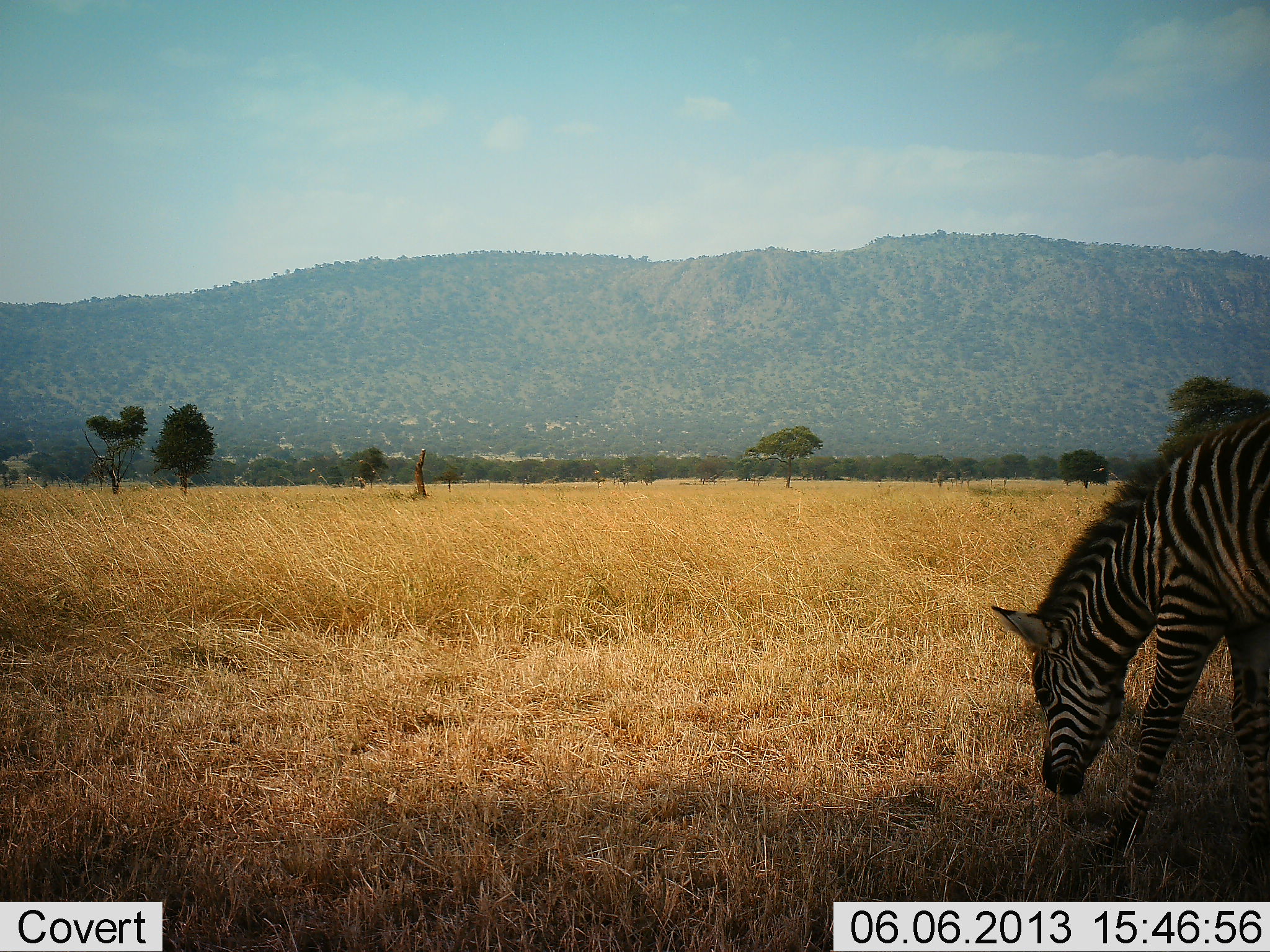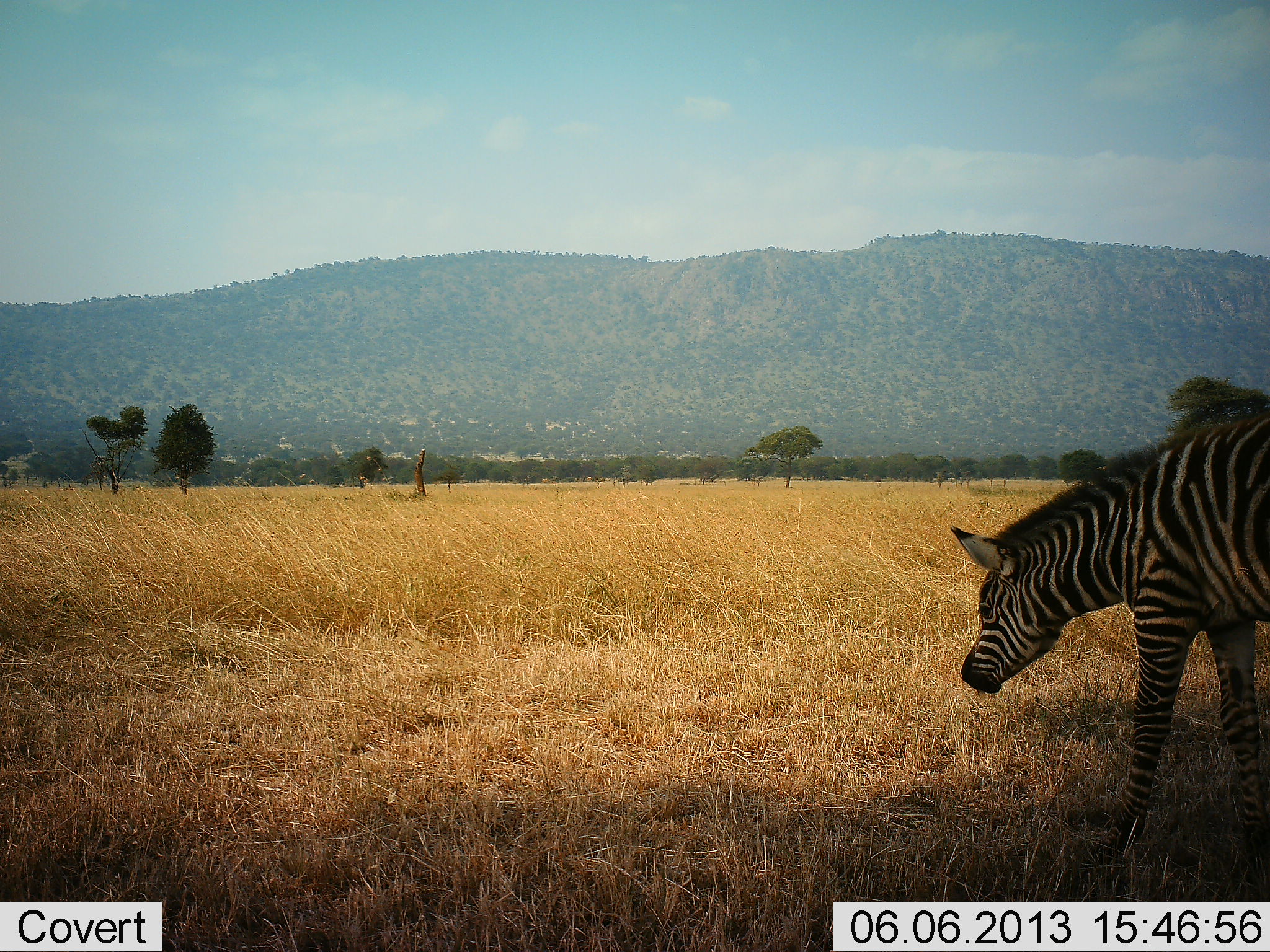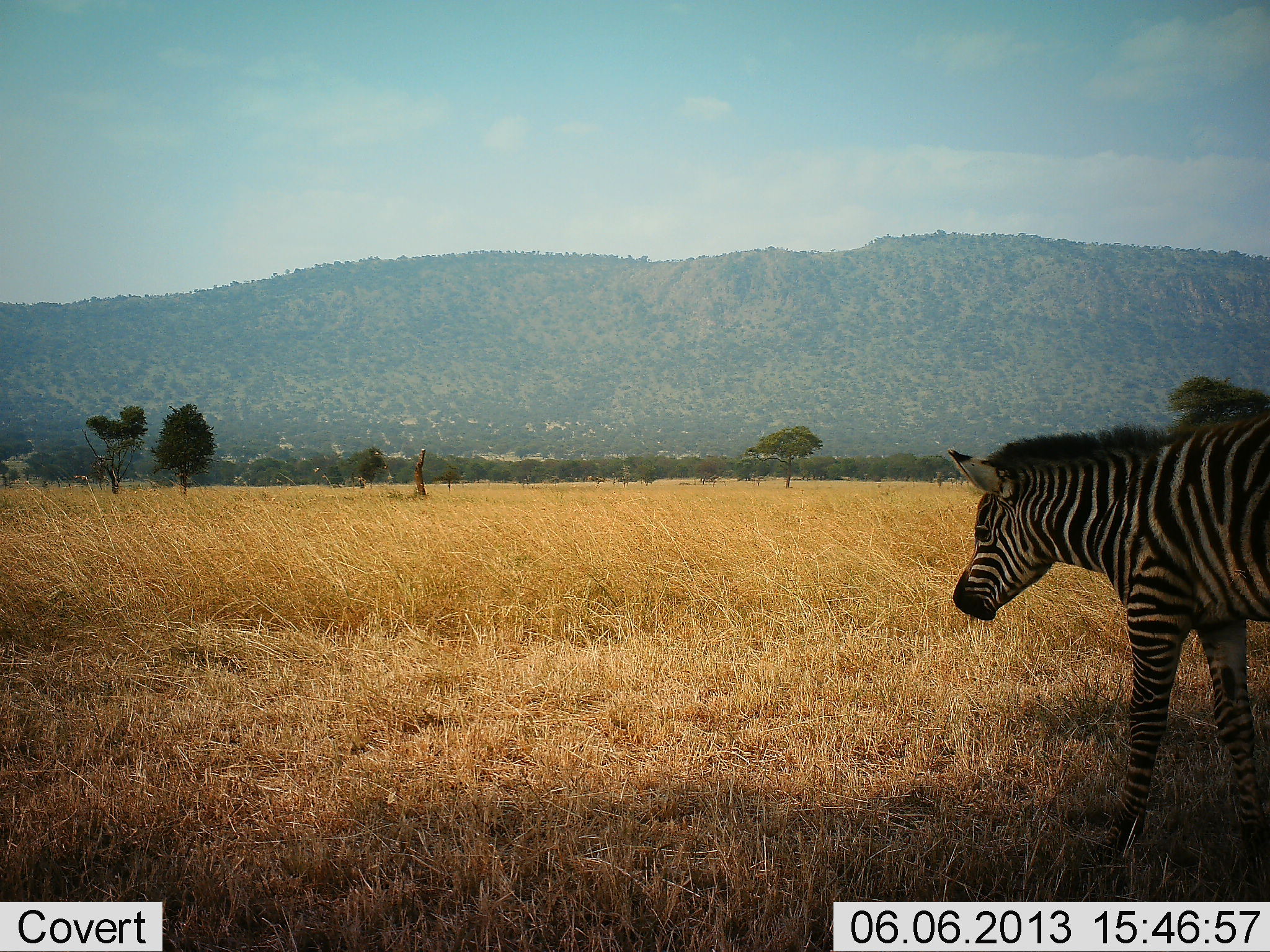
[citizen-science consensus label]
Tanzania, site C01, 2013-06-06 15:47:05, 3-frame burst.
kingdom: Animalia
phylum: Chordata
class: Mammalia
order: Perissodactyla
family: Equidae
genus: Equus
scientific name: Equus quagga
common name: plains zebra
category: zebra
Zebra (plains zebra) (Equus quagga), count 1. Behavior (volunteer vote fractions): standing 35%, resting 0%, moving 13%, interacting 0%. Young present (vote fraction): 26%. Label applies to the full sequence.